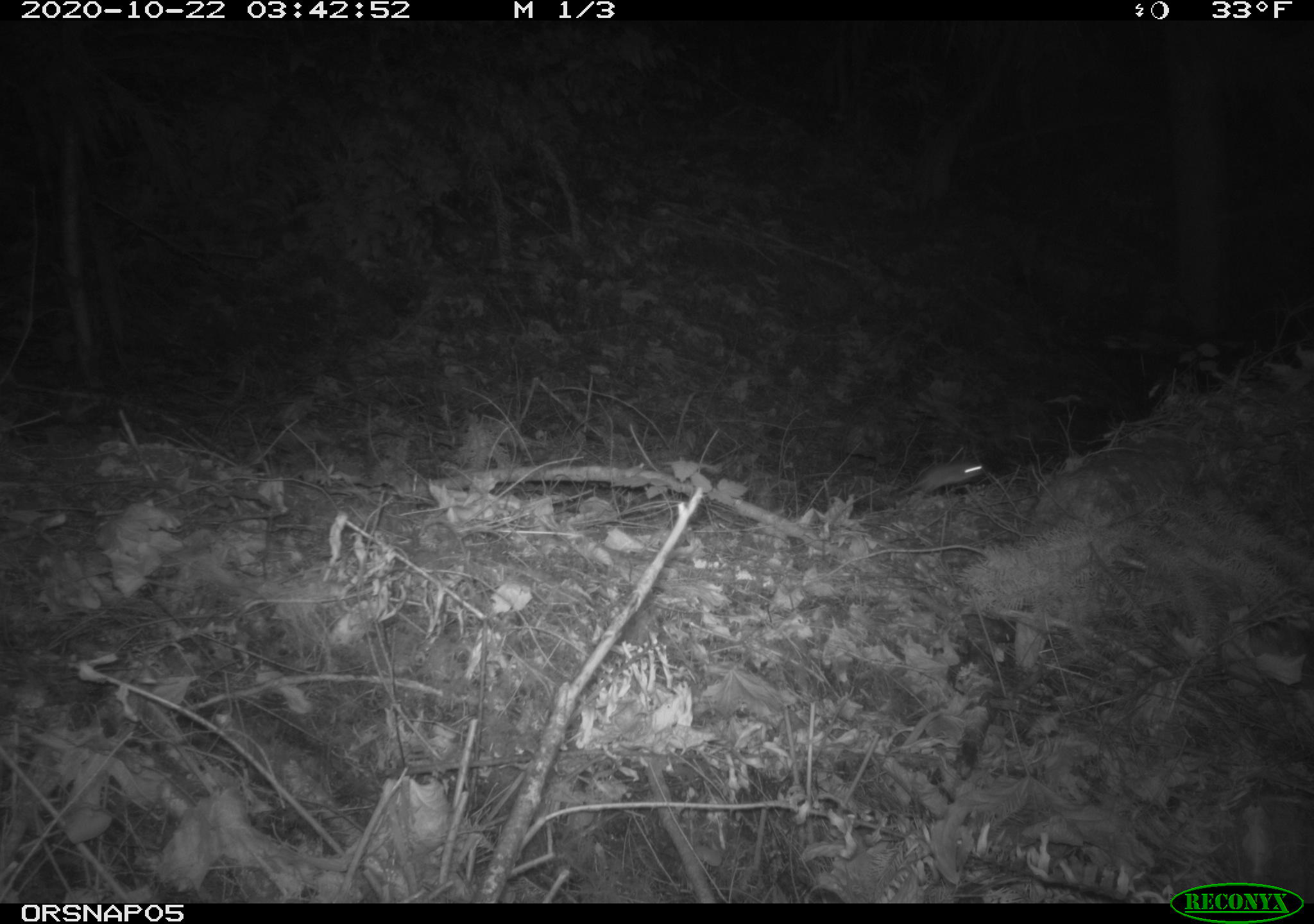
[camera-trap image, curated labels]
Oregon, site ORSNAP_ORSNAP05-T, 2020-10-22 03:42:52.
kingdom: Animalia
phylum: Chordata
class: Mammalia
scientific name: Mammalia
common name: small mammal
Small mammal (Mammalia).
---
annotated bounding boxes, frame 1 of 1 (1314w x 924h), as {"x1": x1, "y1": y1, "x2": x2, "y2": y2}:
small mammal: {"x1": 872, "y1": 452, "x2": 999, "y2": 510}